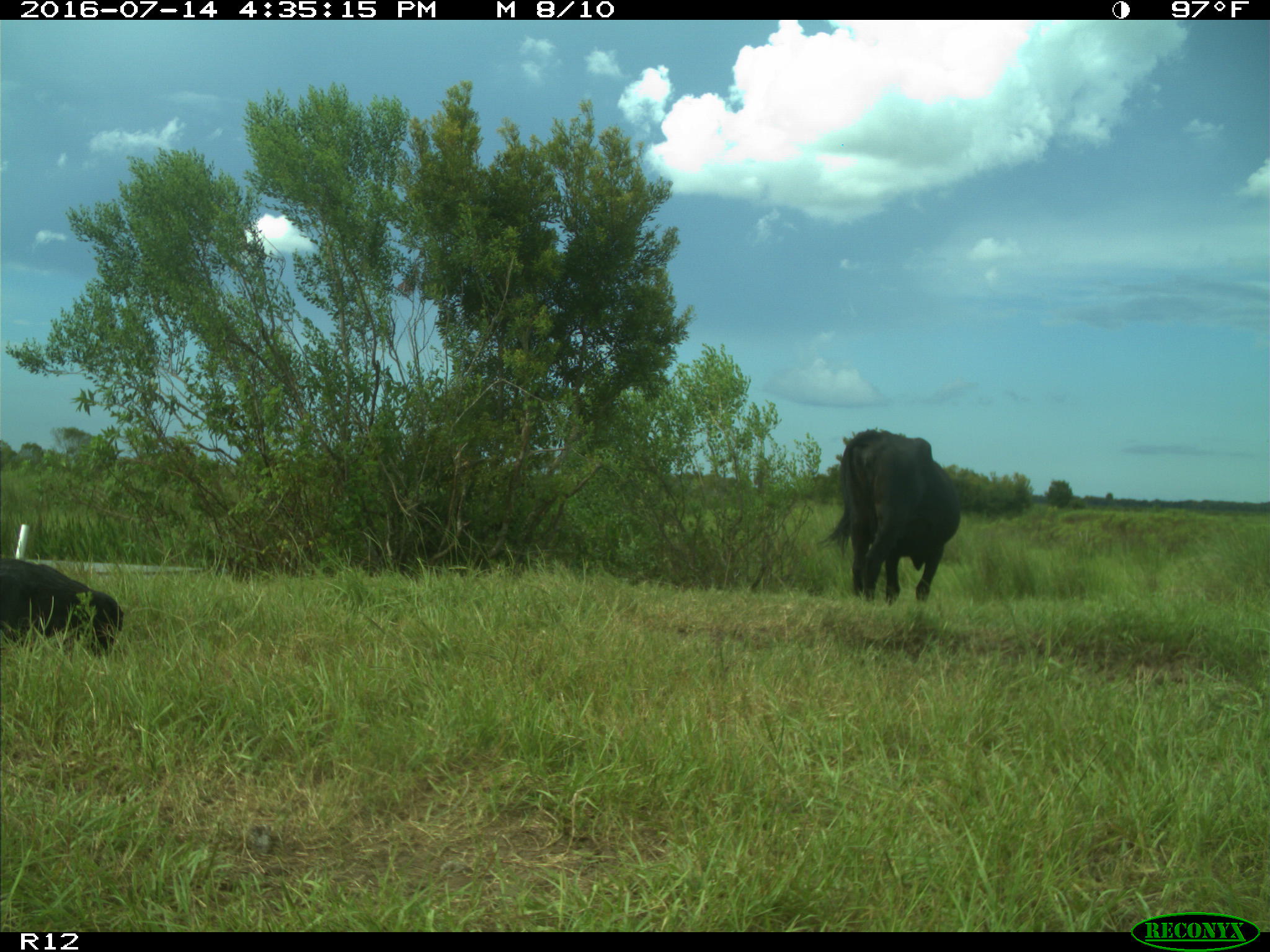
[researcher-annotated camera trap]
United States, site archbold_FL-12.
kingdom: Animalia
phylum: Chordata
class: Mammalia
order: Artiodactyla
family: Bovidae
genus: Bos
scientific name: Bos taurus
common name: domestic cow